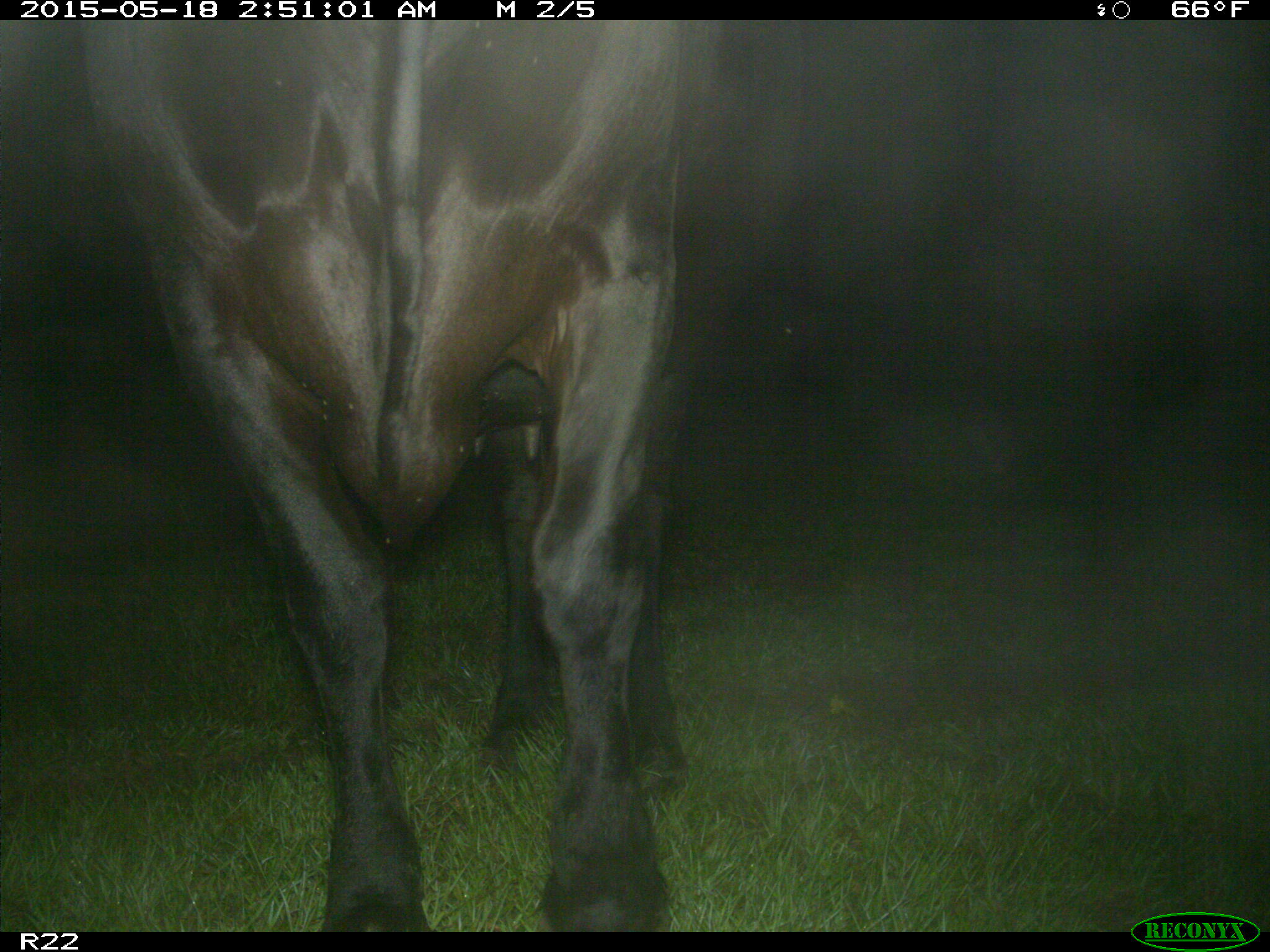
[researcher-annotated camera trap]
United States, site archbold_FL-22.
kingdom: Animalia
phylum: Chordata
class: Mammalia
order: Artiodactyla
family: Bovidae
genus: Bos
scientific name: Bos taurus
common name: domestic cow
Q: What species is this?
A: Bos taurus (domestic cow).